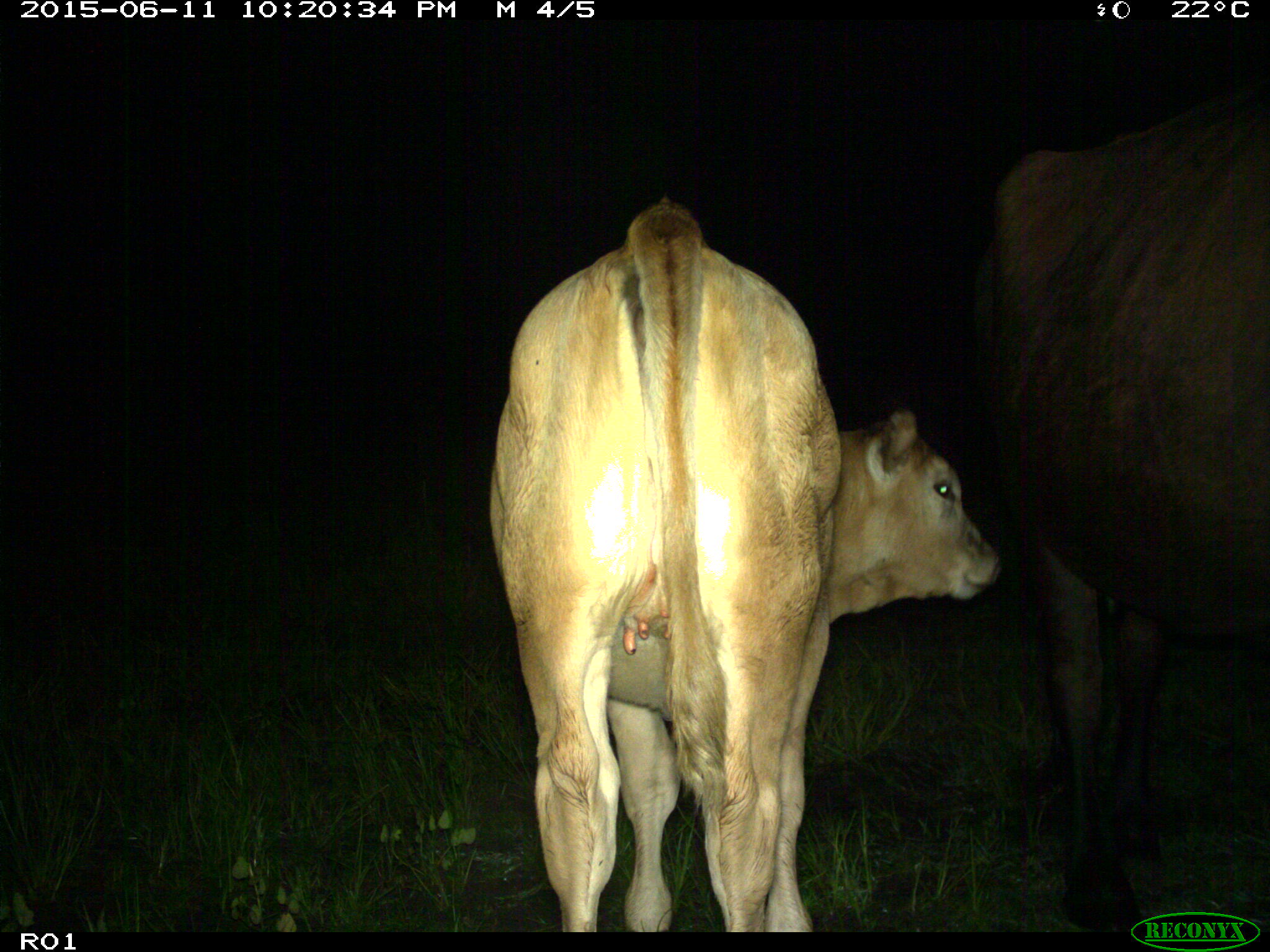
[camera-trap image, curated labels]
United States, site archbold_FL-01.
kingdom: Animalia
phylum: Chordata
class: Mammalia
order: Artiodactyla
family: Bovidae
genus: Bos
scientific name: Bos taurus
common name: domestic cow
Bos taurus (domestic cow).